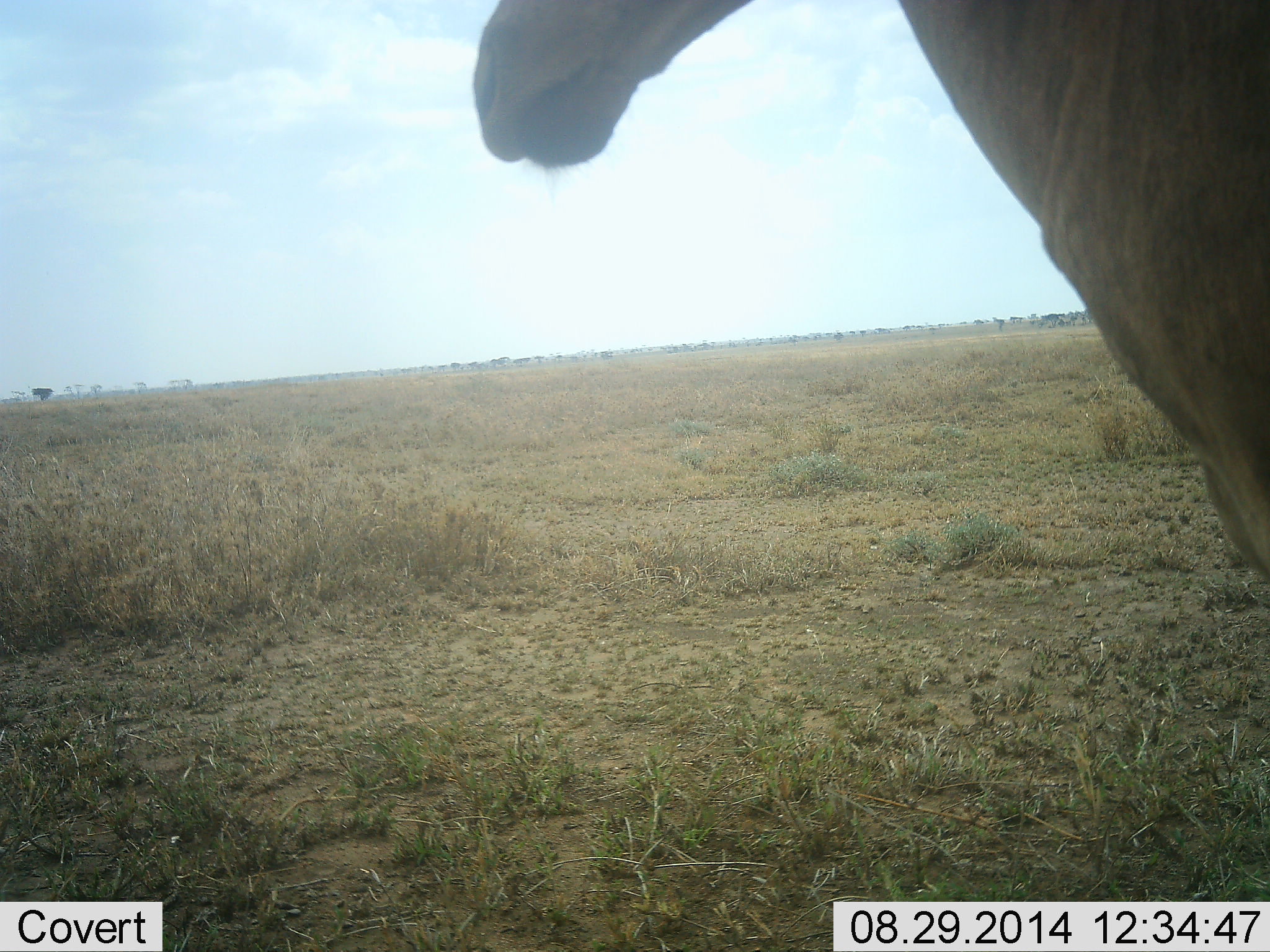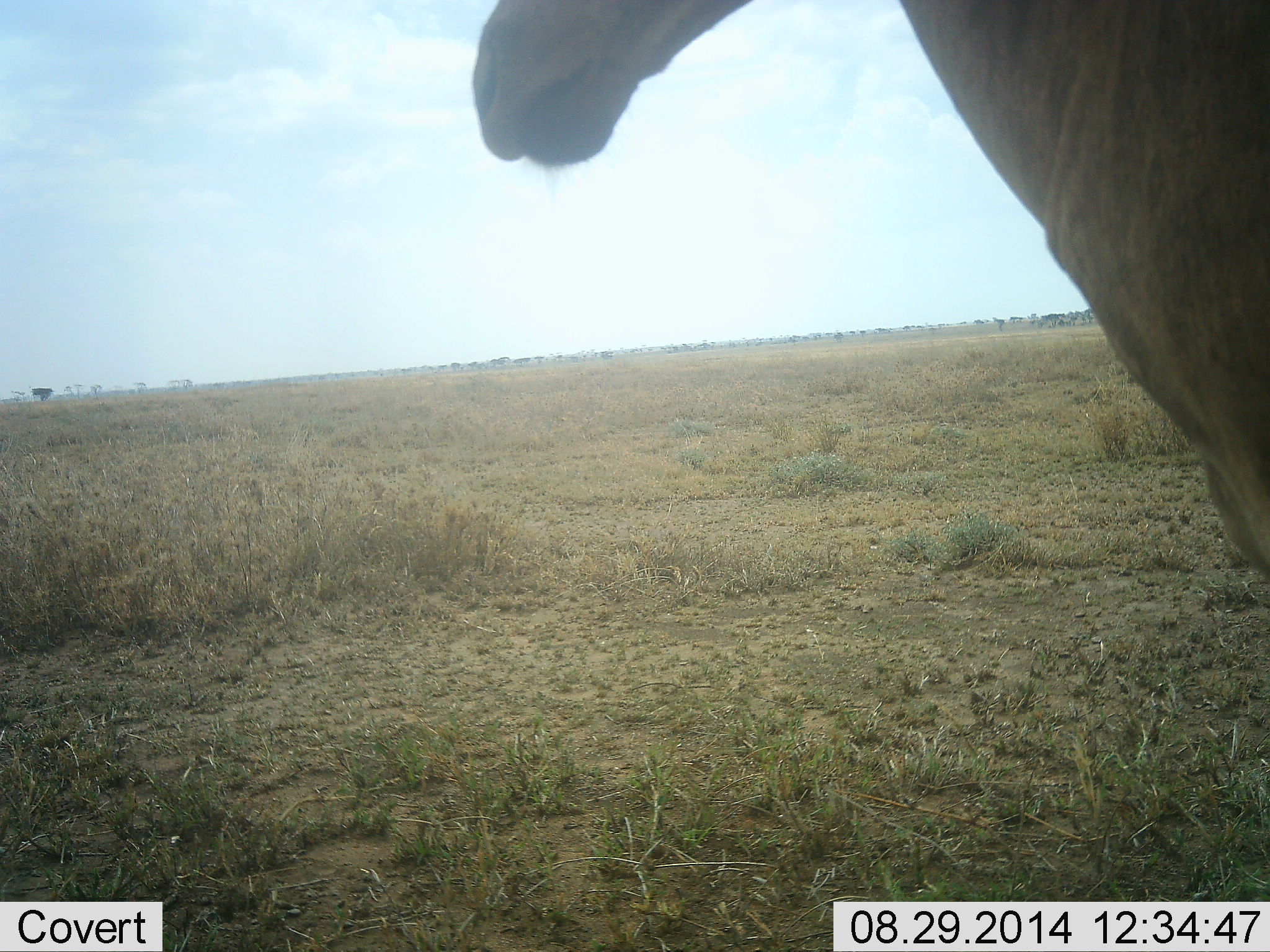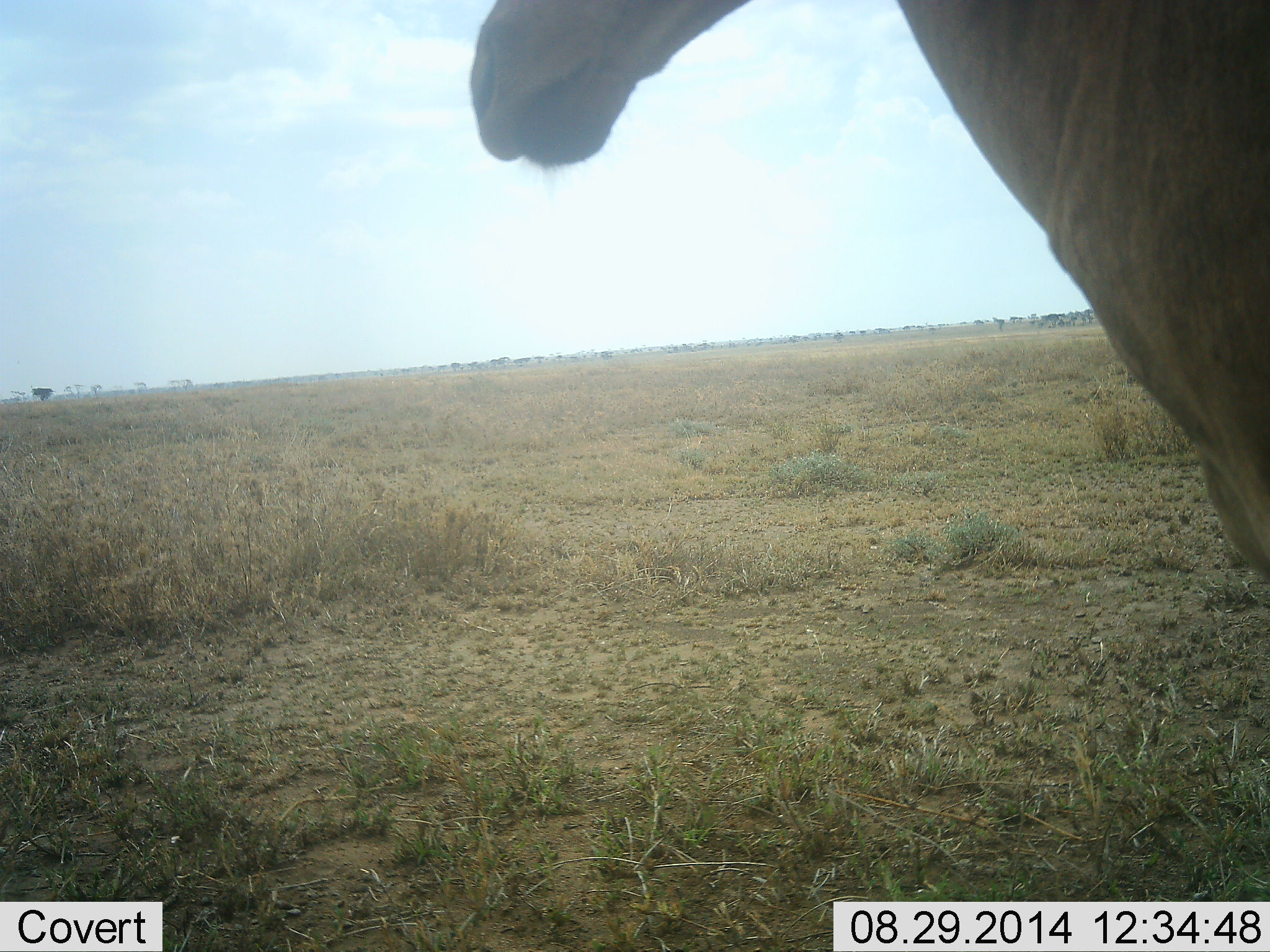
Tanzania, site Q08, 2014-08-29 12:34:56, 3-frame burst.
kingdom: Animalia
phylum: Chordata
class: Mammalia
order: Artiodactyla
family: Bovidae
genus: Alcelaphus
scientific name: Alcelaphus buselaphus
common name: hartebeest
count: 1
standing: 100%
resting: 0%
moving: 0%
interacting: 0%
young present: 0%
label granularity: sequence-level